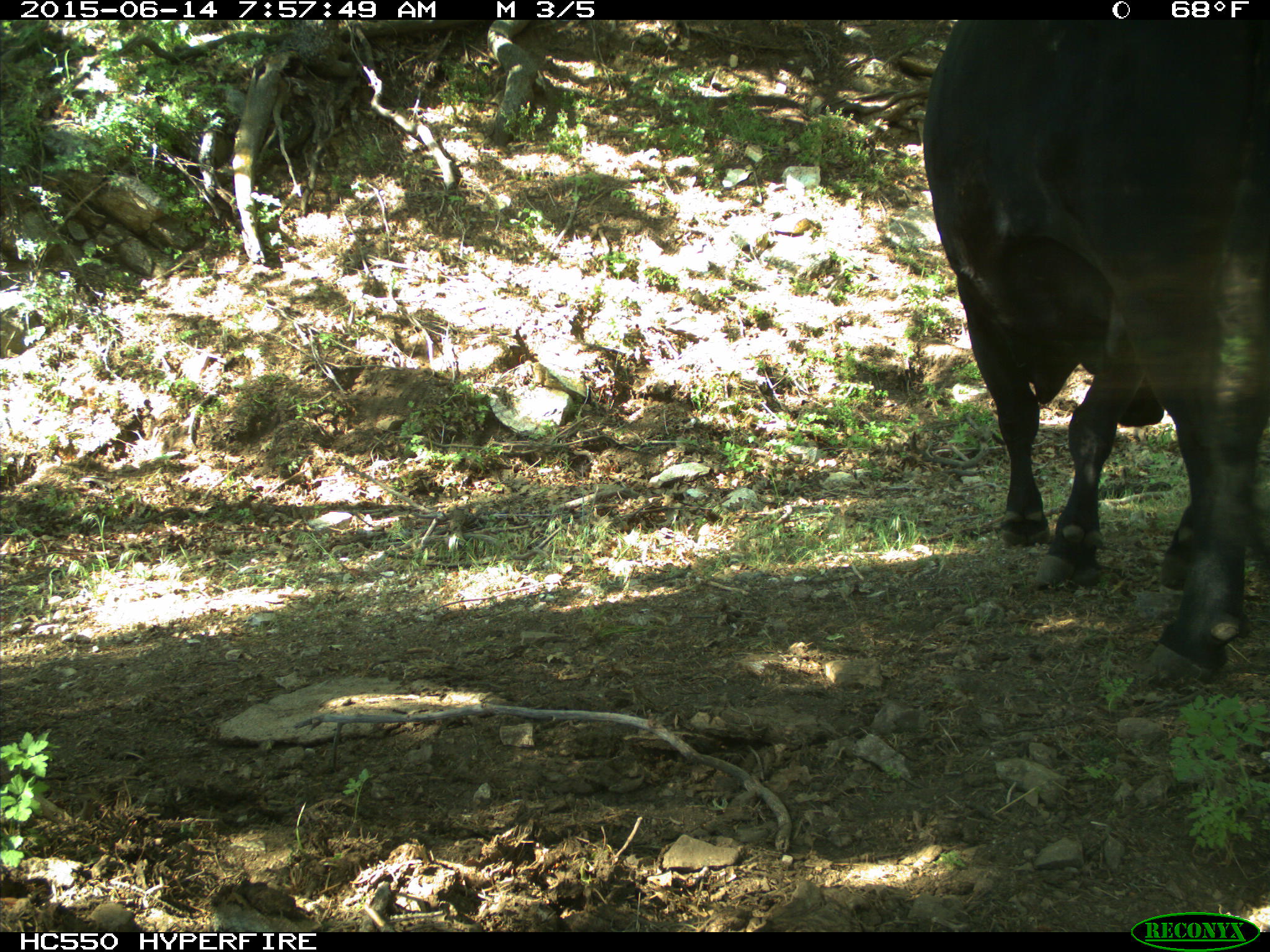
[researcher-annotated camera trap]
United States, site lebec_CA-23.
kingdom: Animalia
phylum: Chordata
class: Mammalia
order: Artiodactyla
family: Bovidae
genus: Bos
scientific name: Bos taurus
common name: domestic cow